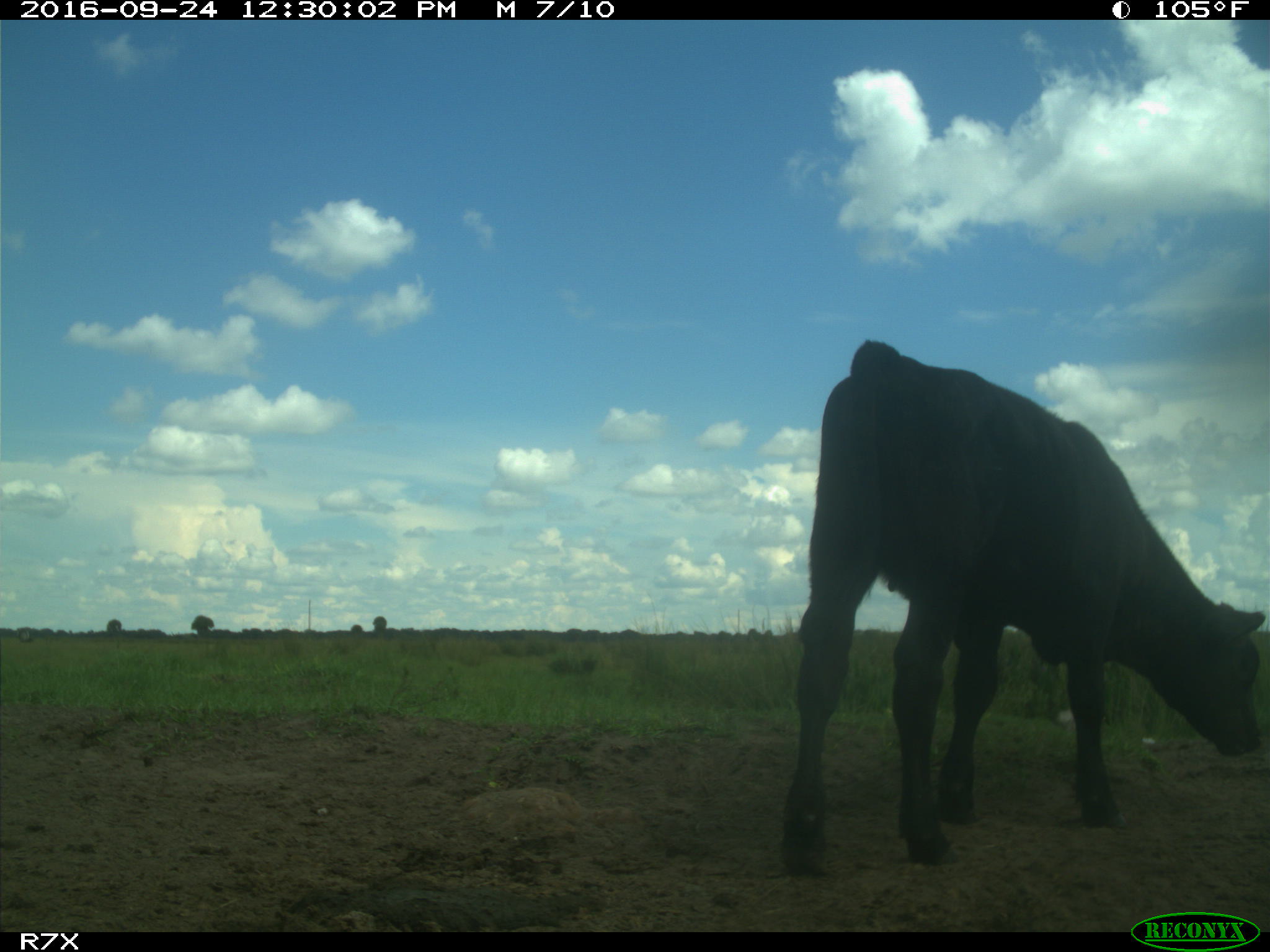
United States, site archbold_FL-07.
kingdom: Animalia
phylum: Chordata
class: Mammalia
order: Artiodactyla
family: Bovidae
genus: Bos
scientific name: Bos taurus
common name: domestic cow